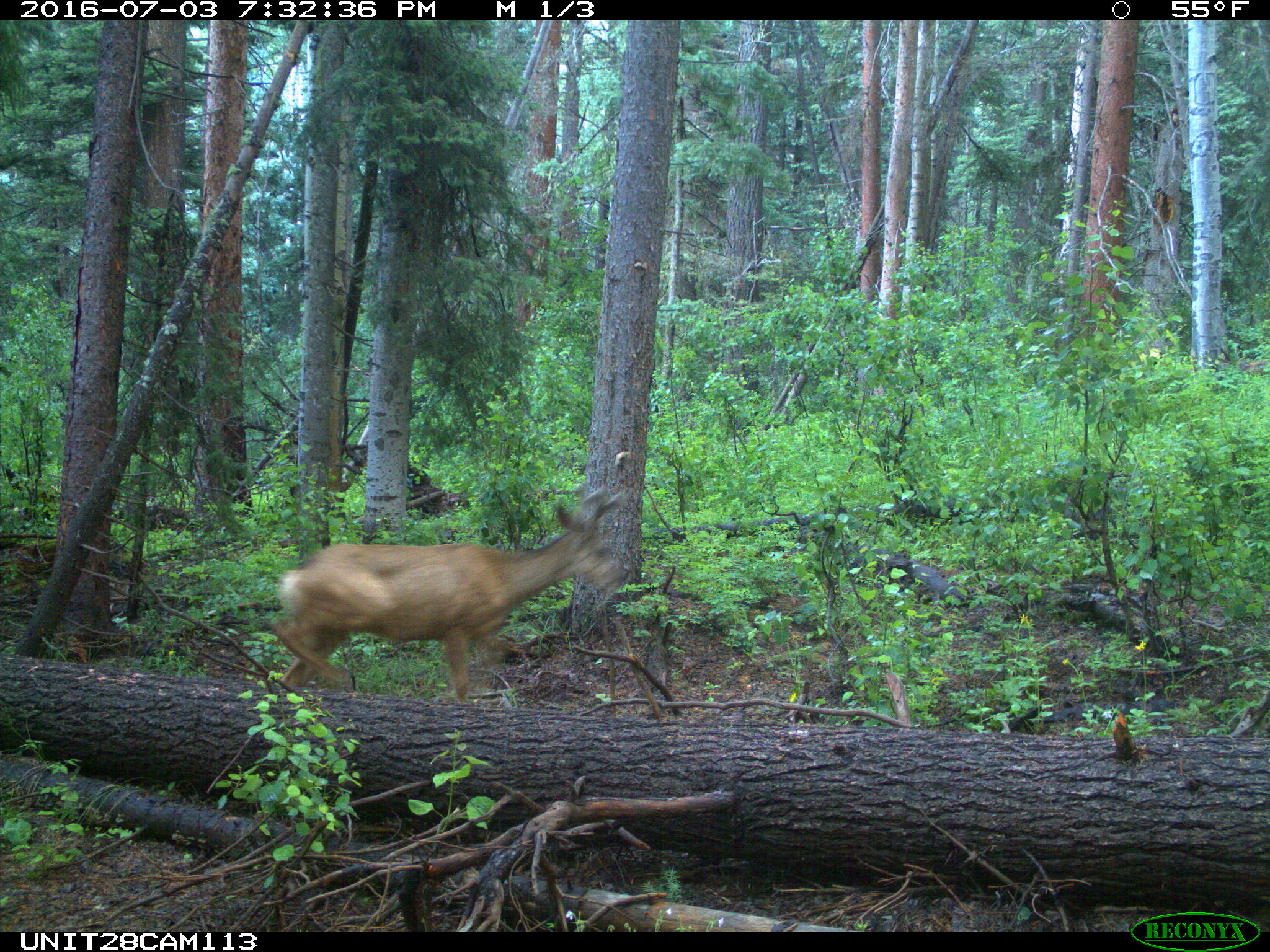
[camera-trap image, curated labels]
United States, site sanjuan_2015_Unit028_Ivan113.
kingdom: Animalia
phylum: Chordata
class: Mammalia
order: Artiodactyla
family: Cervidae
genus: Odocoileus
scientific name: Odocoileus hemionus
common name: mule deer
Odocoileus hemionus (mule deer).